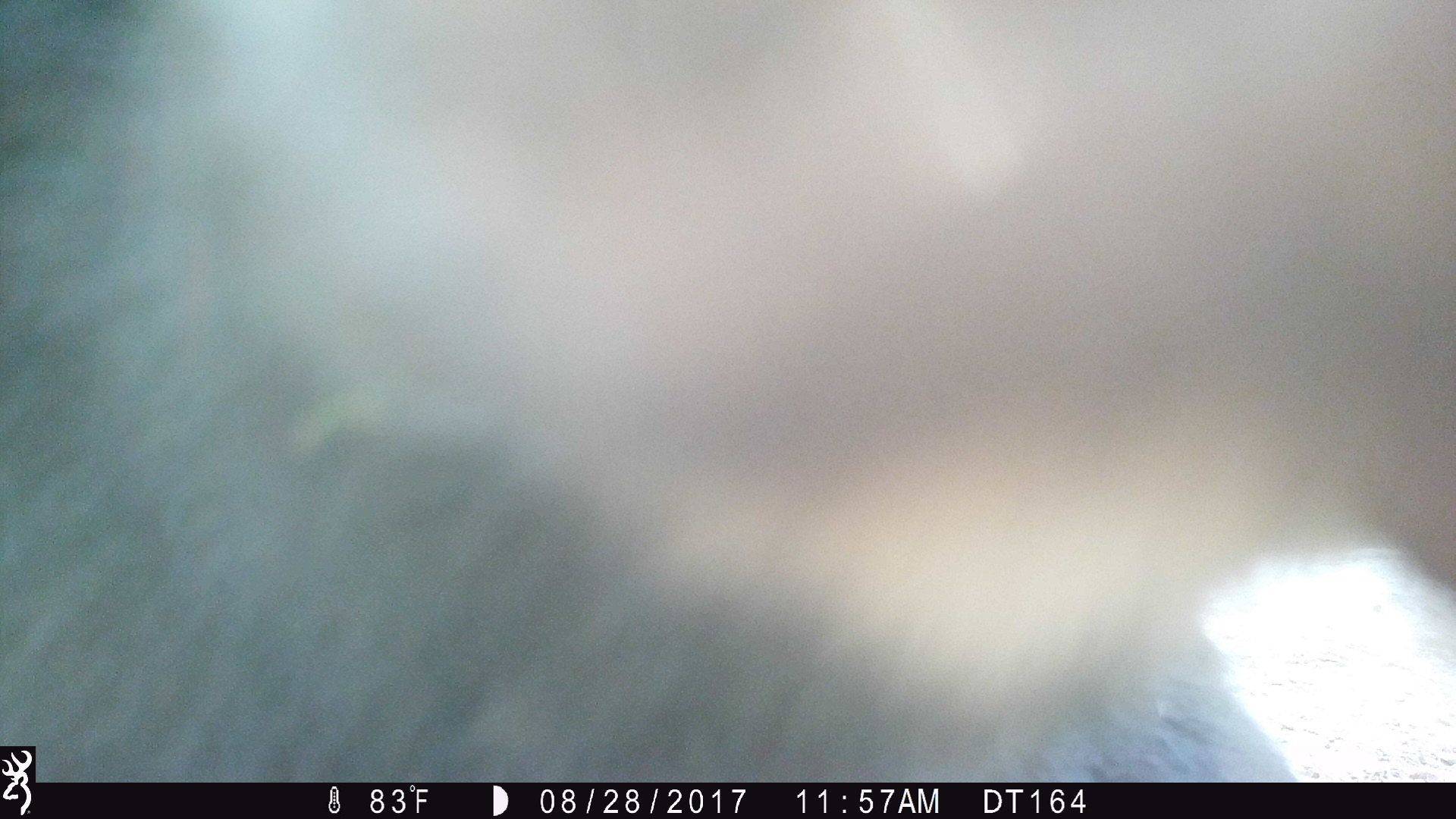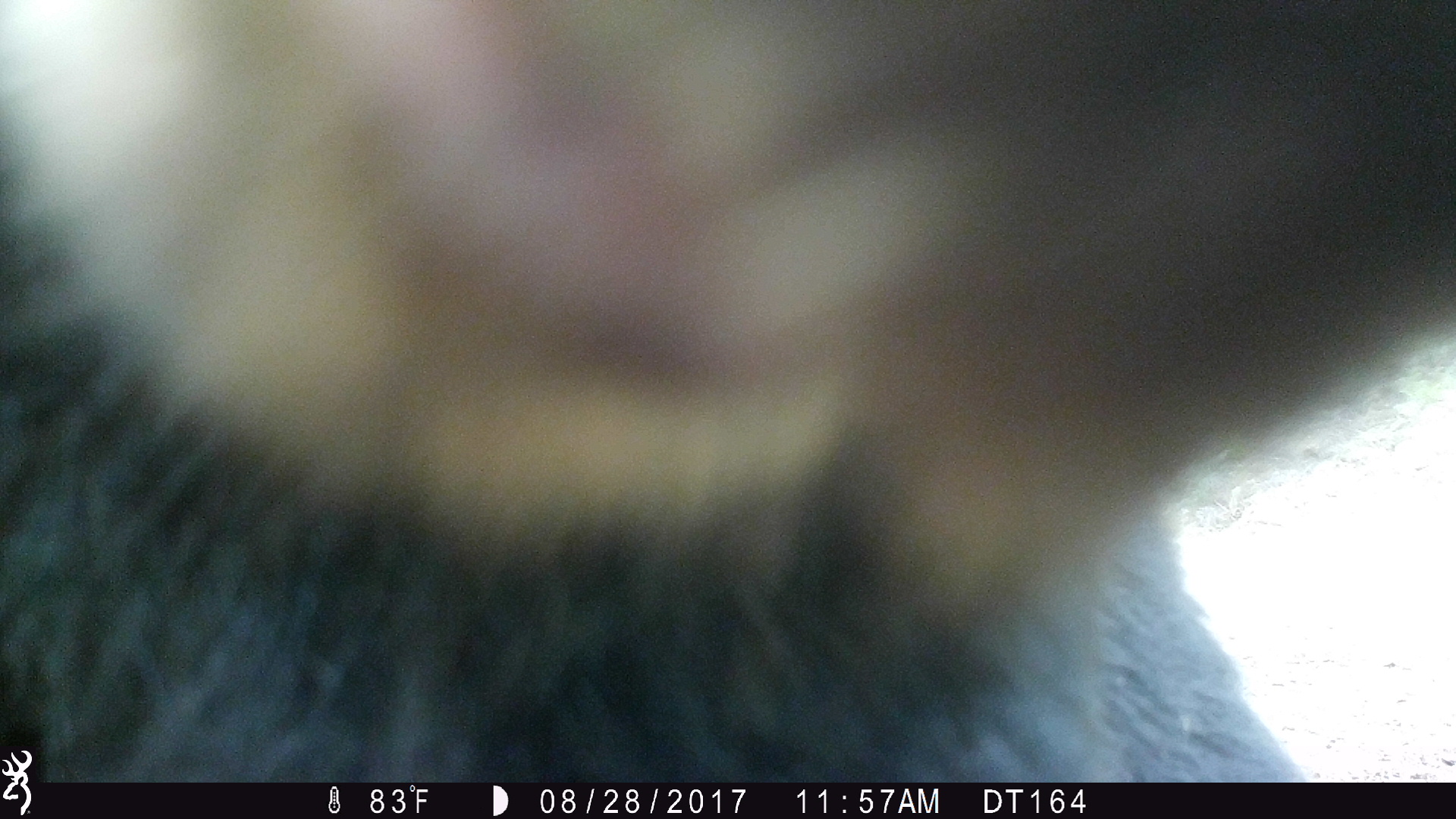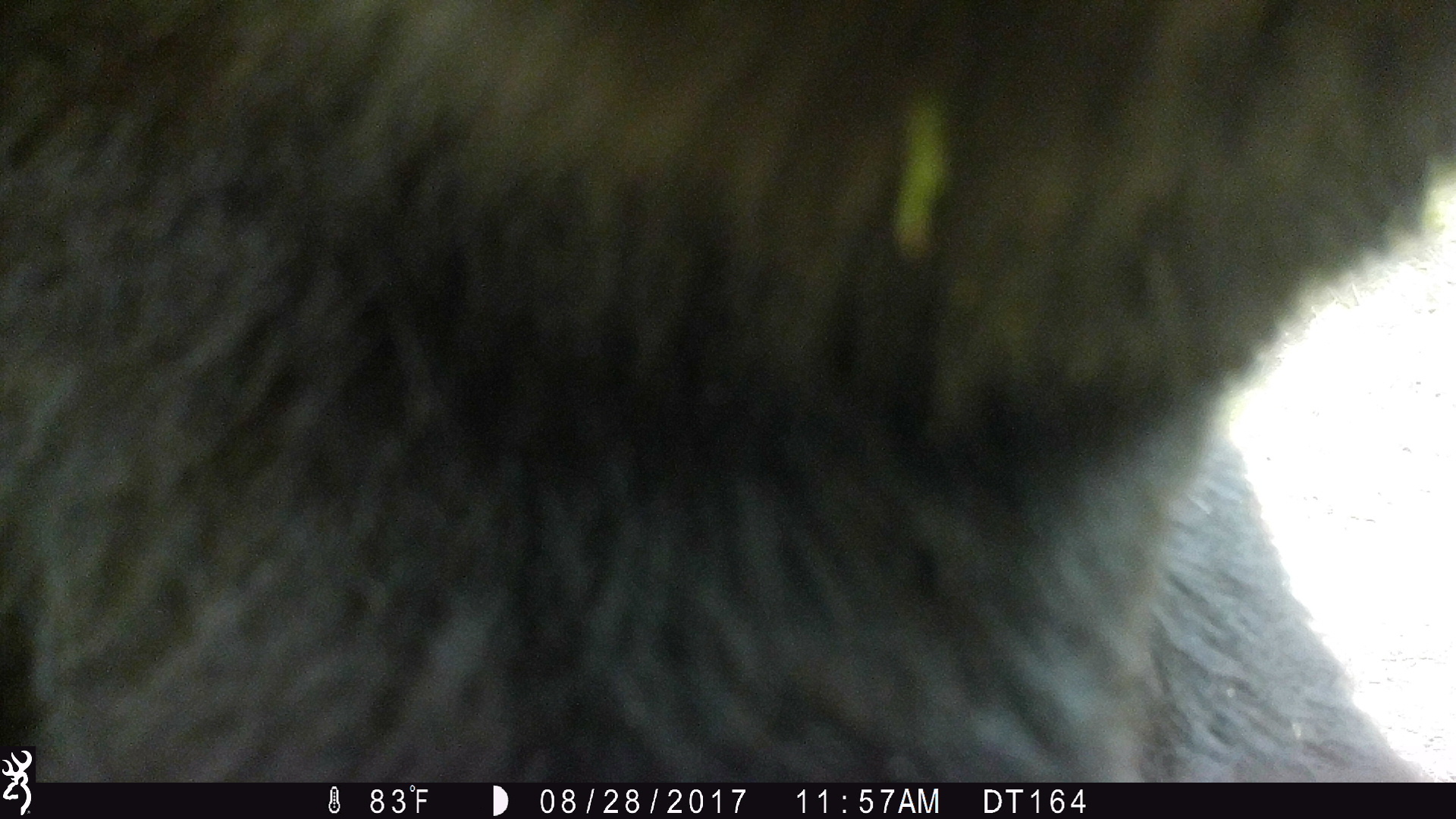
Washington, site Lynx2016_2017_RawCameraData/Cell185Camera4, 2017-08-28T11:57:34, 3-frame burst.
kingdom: Animalia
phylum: Chordata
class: Mammalia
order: Carnivora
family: Ursidae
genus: Ursus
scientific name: Ursus americanus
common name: american black bear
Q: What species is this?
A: Ursus americanus (american black bear).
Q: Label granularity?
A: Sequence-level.